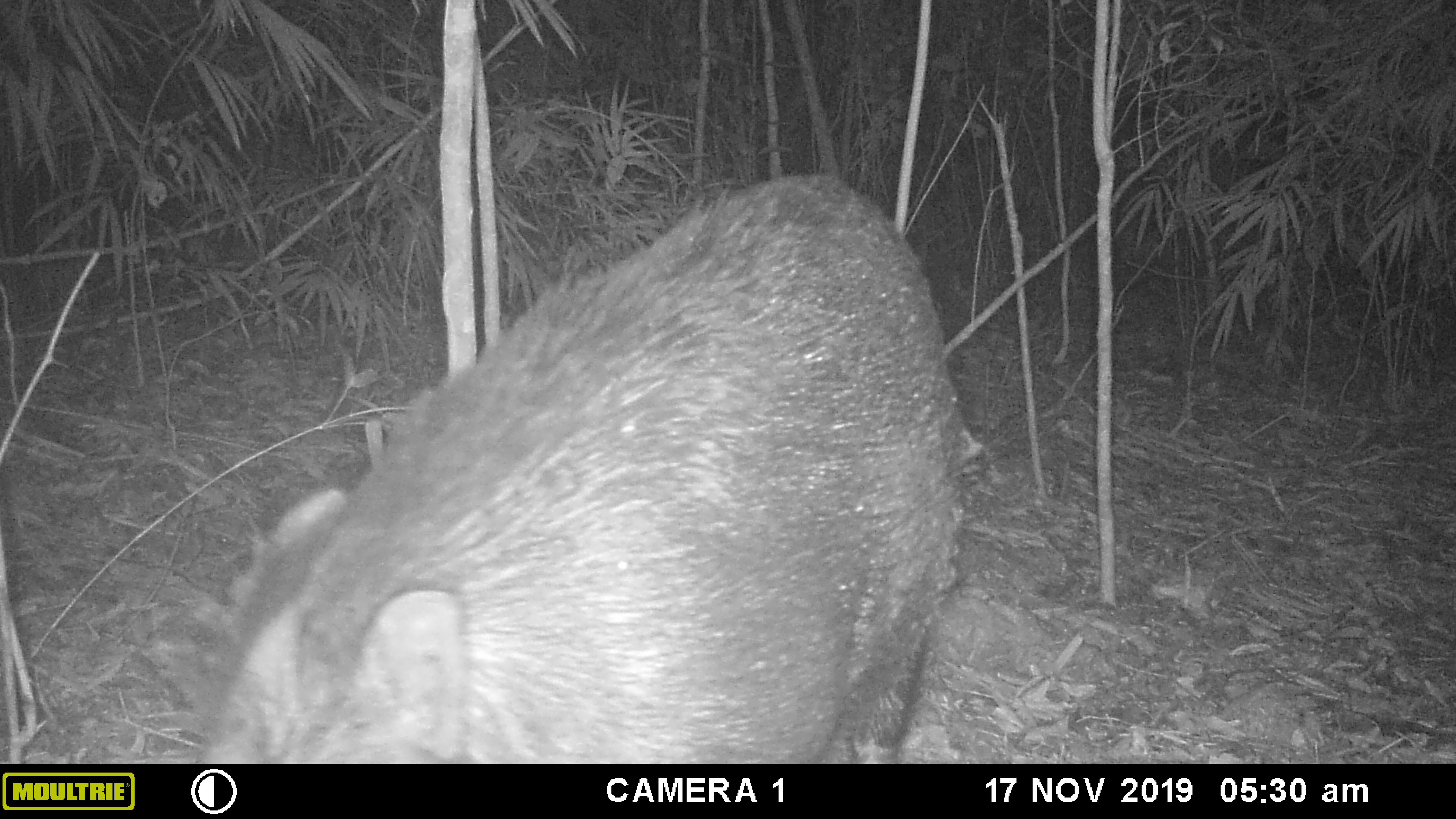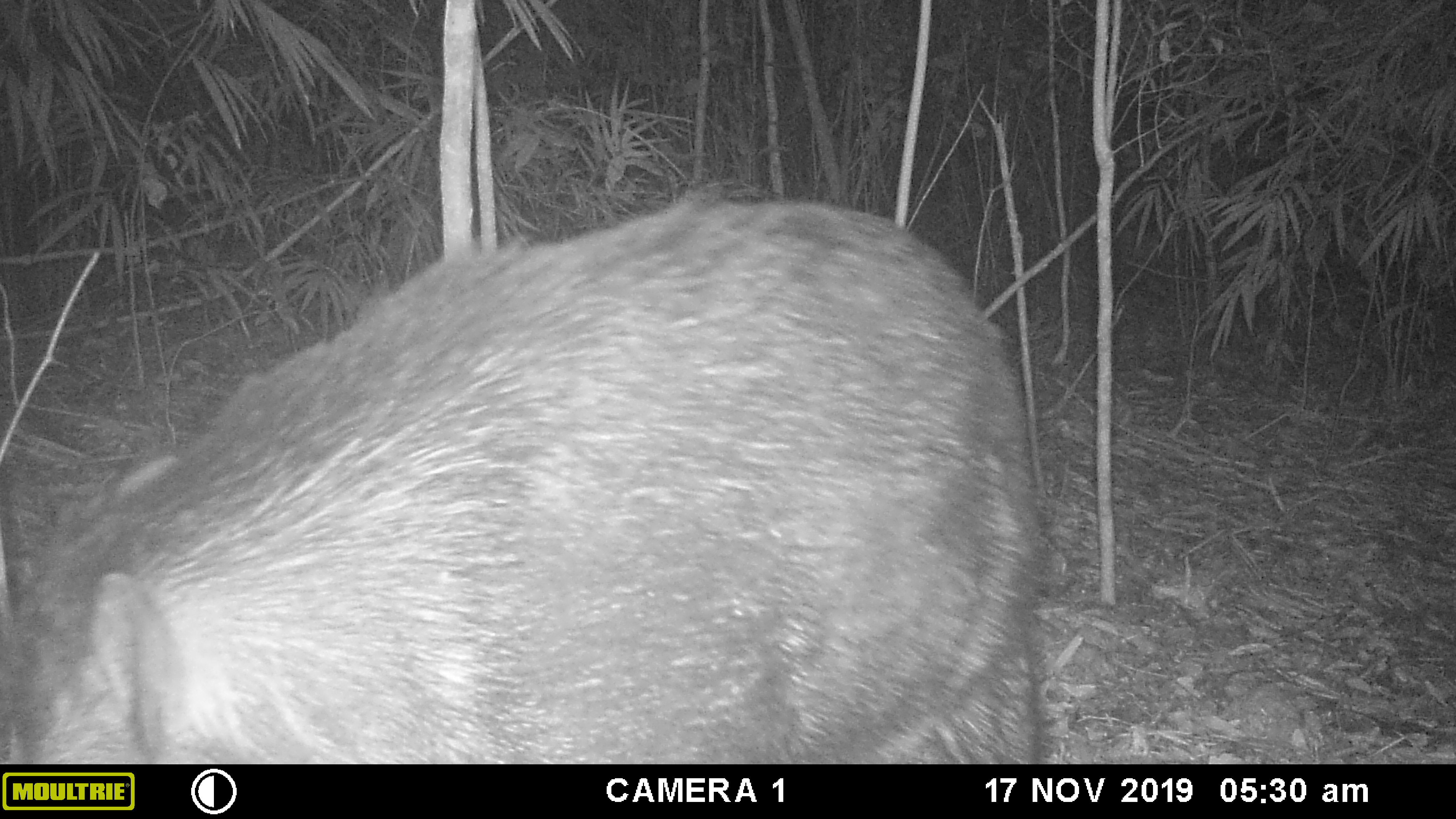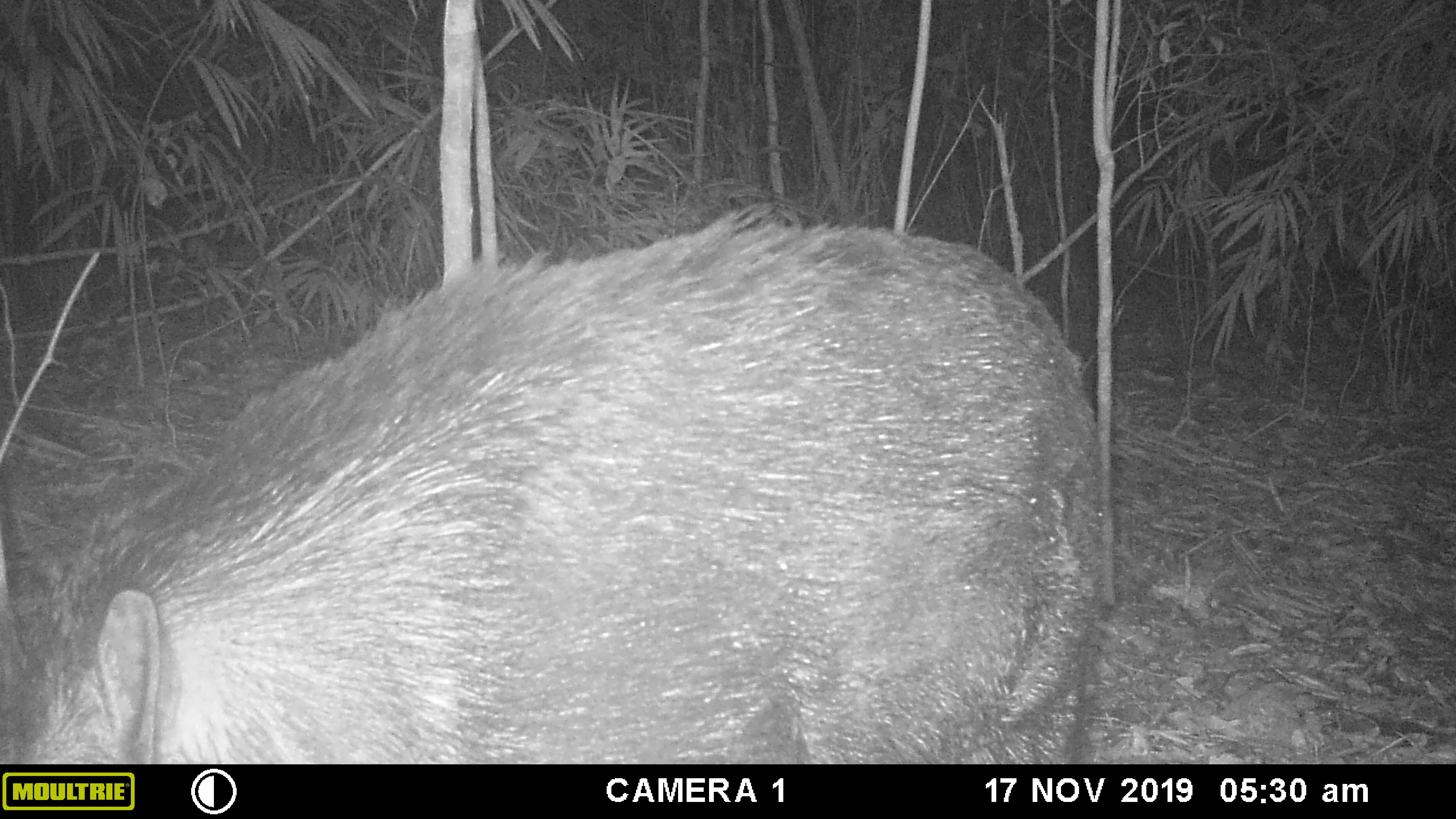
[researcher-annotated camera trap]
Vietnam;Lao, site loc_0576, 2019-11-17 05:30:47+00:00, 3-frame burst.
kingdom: Animalia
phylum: Chordata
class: Mammalia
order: Artiodactyla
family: Suidae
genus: Sus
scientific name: Sus scrofa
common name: eurasian wild pig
Eurasian wild pig (Sus scrofa). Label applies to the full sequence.